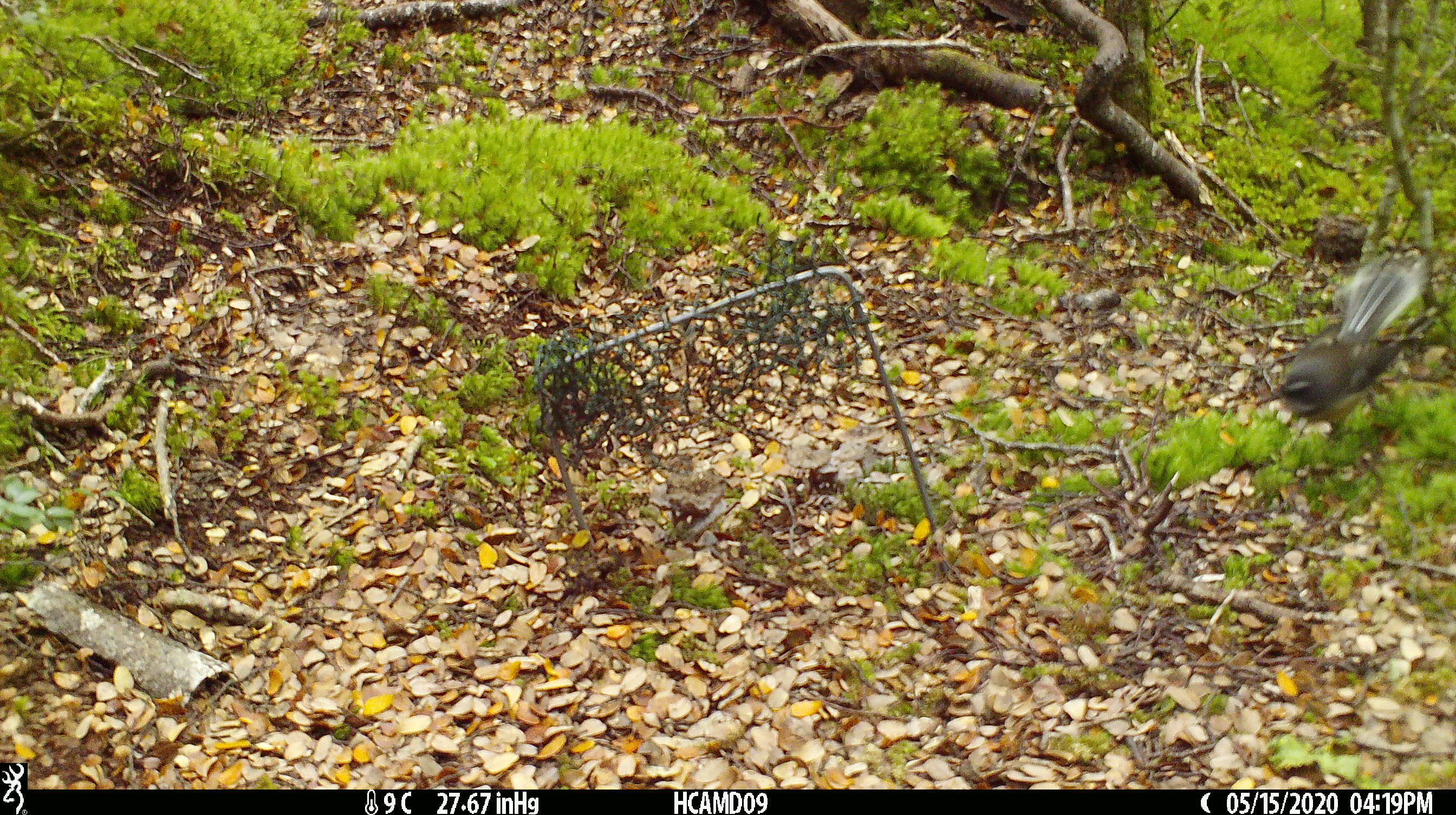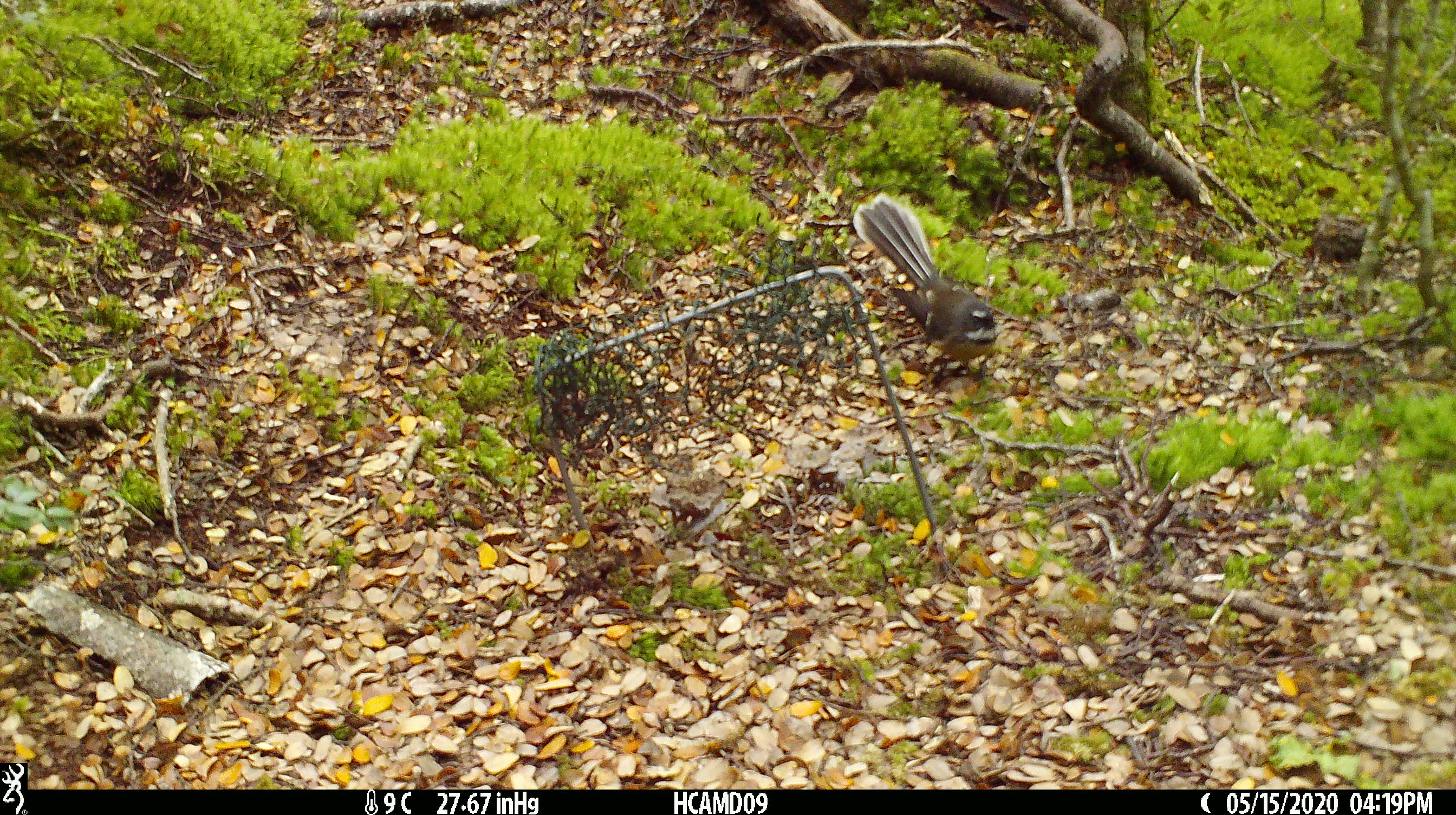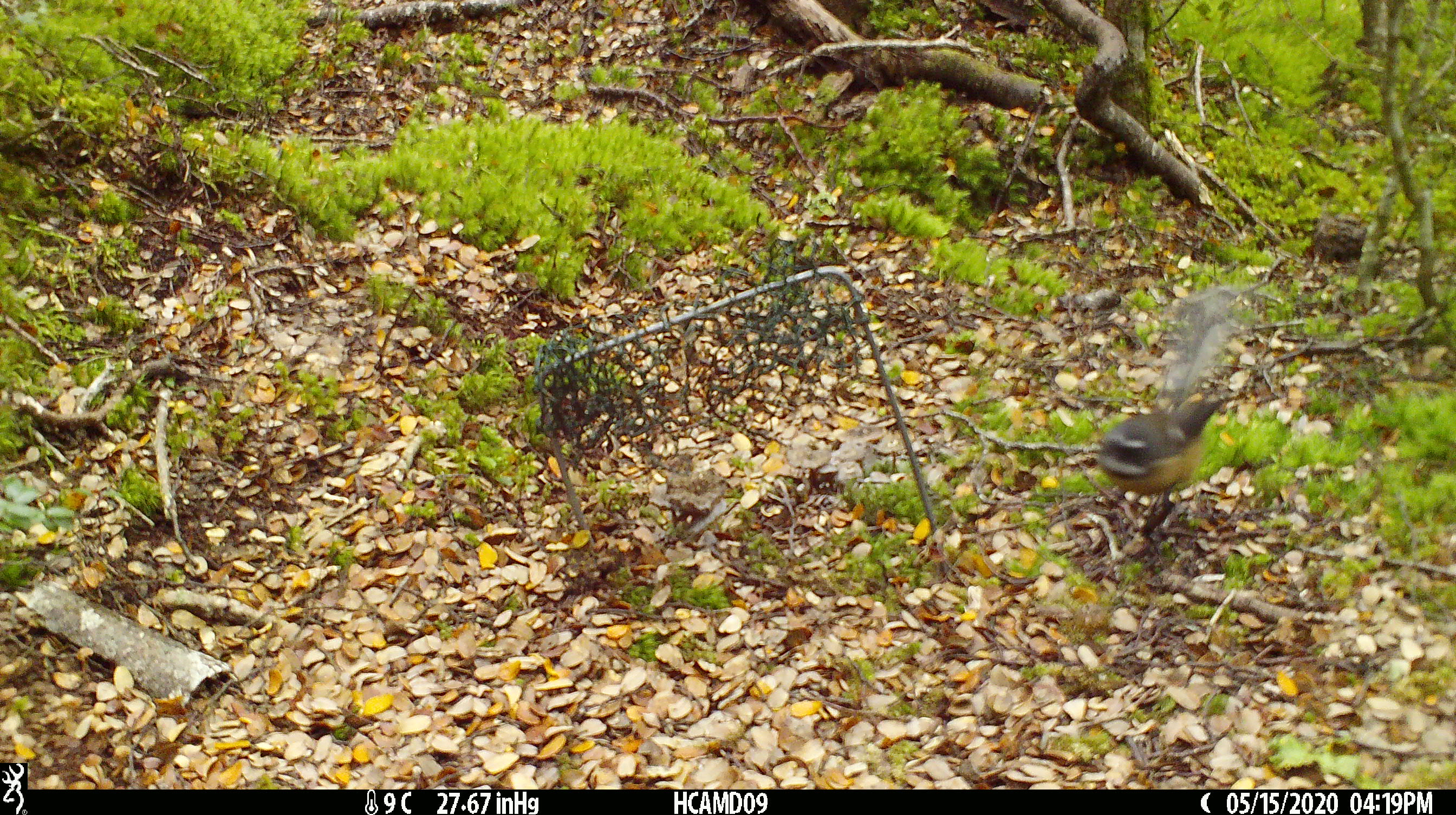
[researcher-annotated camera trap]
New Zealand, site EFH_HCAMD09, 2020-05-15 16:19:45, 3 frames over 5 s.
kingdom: Animalia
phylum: Chordata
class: Aves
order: Passeriformes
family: Rhipiduridae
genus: Rhipidura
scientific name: Rhipidura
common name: fantails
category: fantail